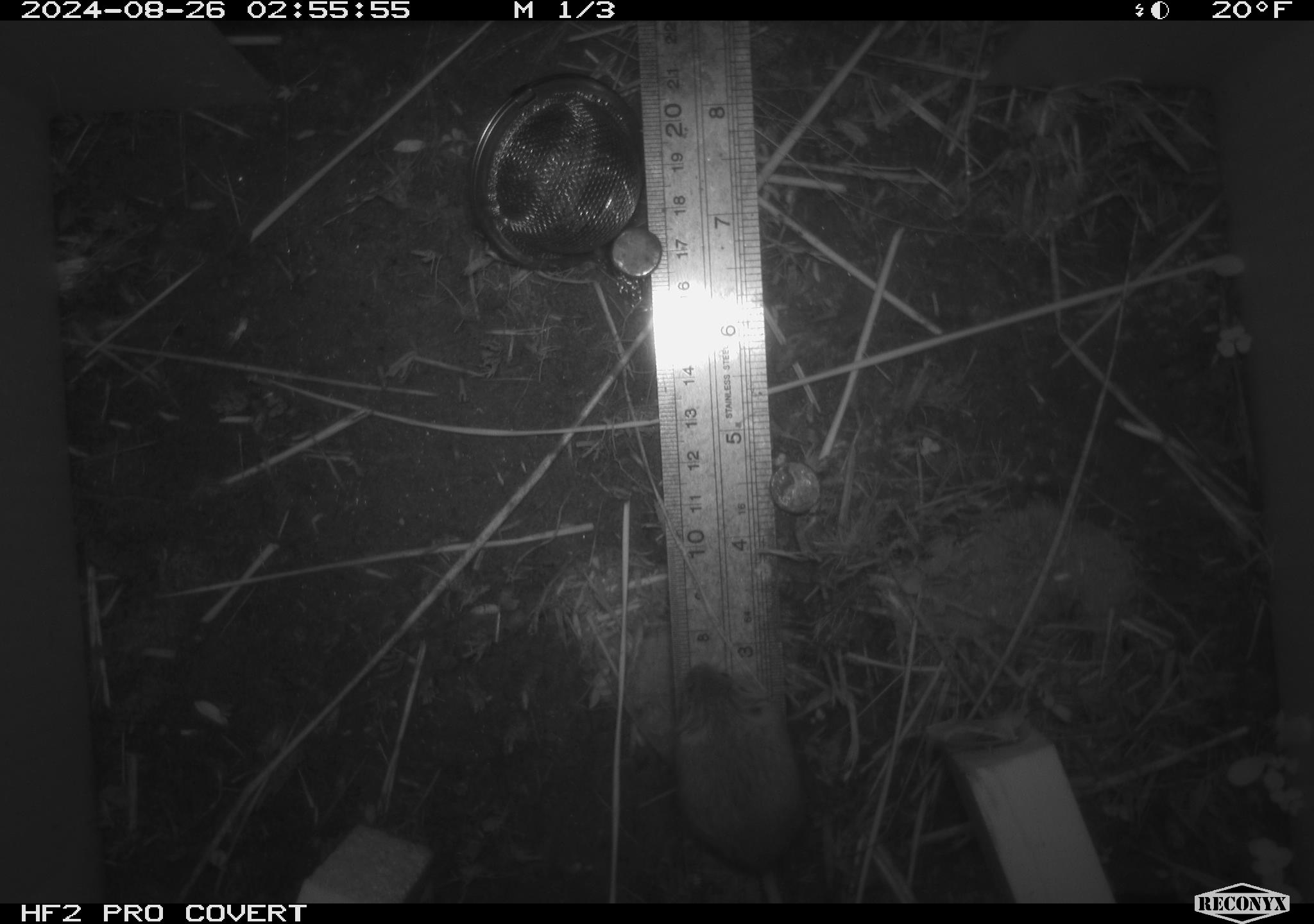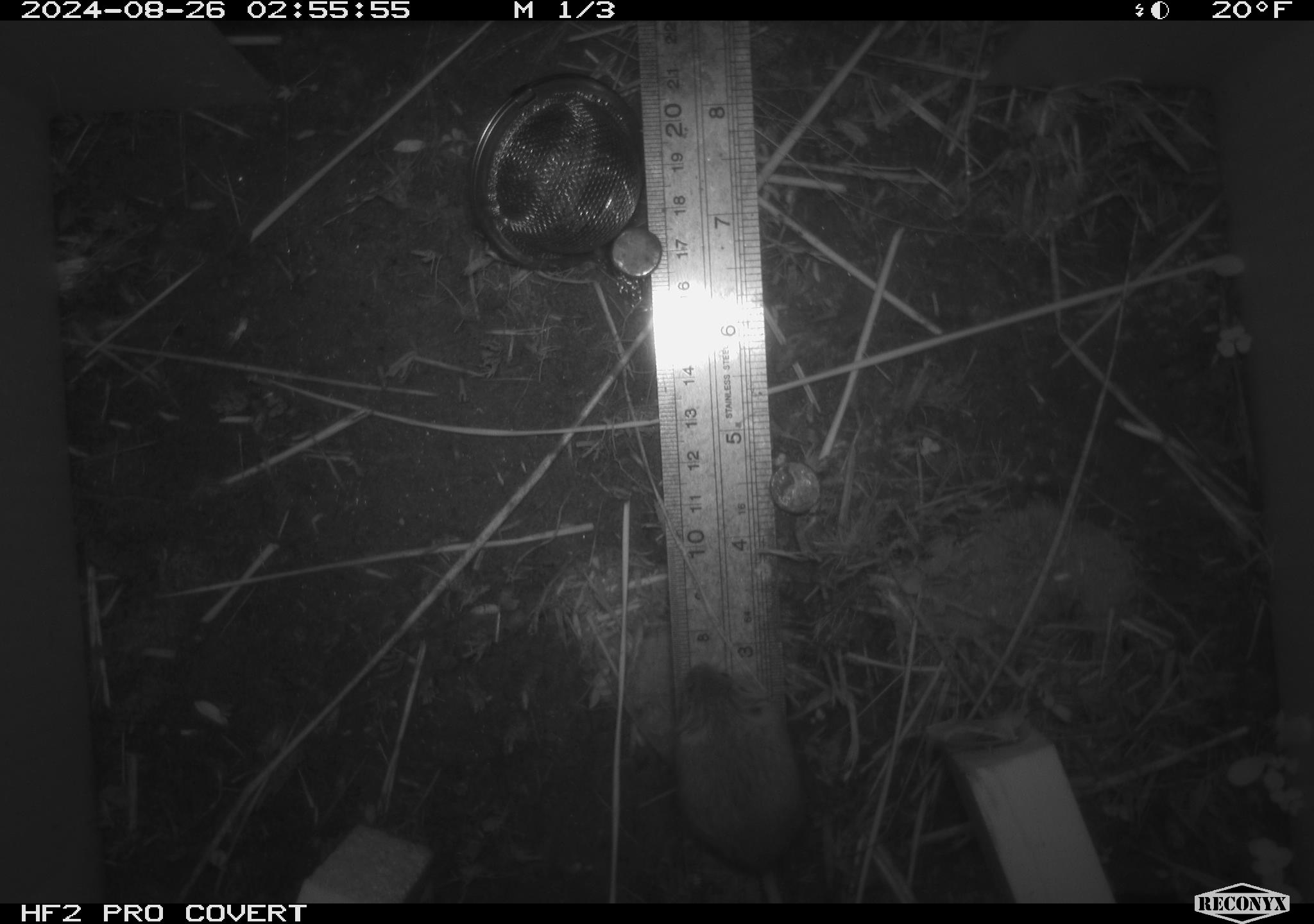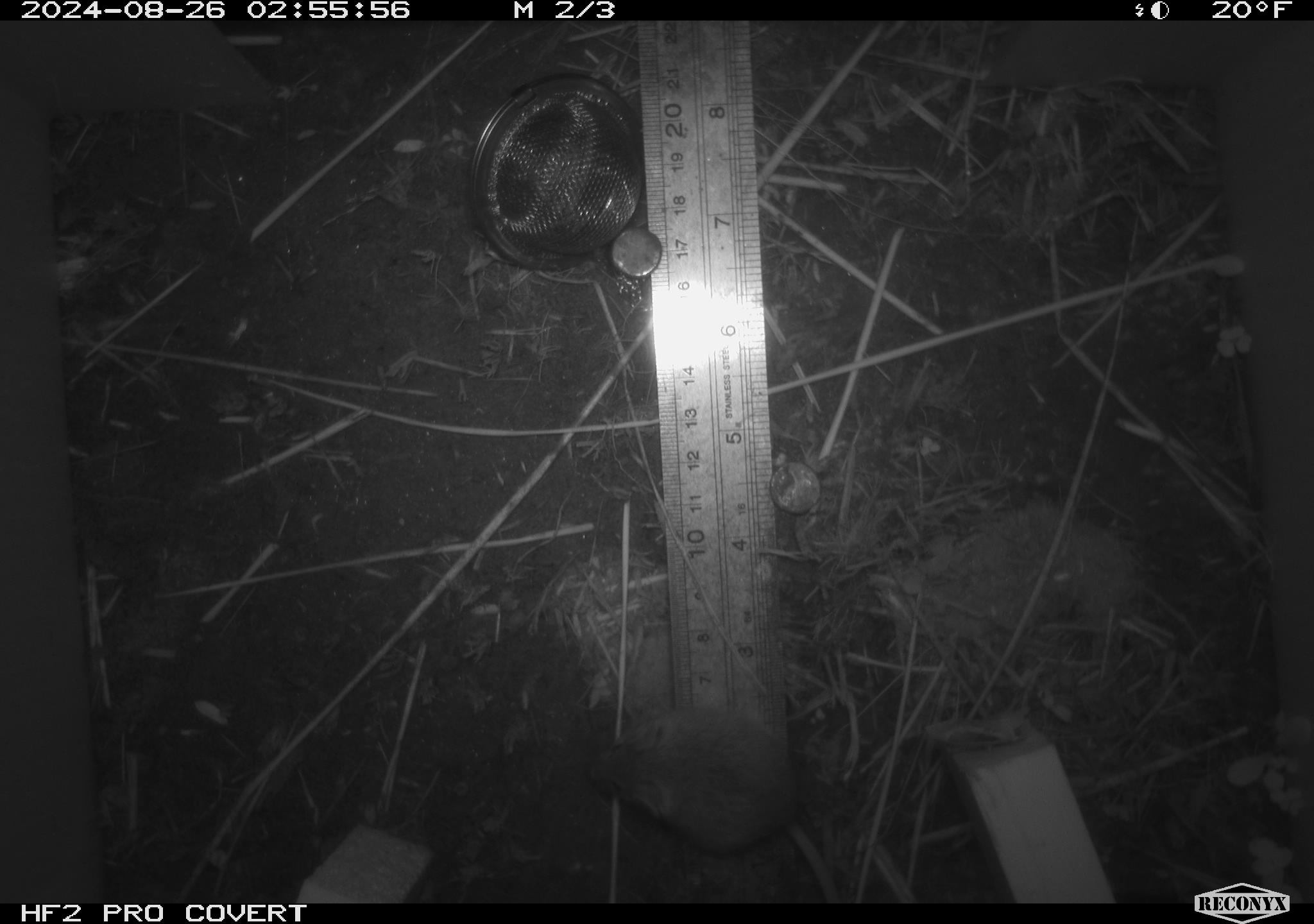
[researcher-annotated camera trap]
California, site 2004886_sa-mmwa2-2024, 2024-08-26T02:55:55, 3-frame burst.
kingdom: Animalia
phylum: Chordata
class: Mammalia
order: Rodentia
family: Cricetidae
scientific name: Arvicolinae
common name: voles, lemmings, and muskrats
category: arvicolinae subfamily